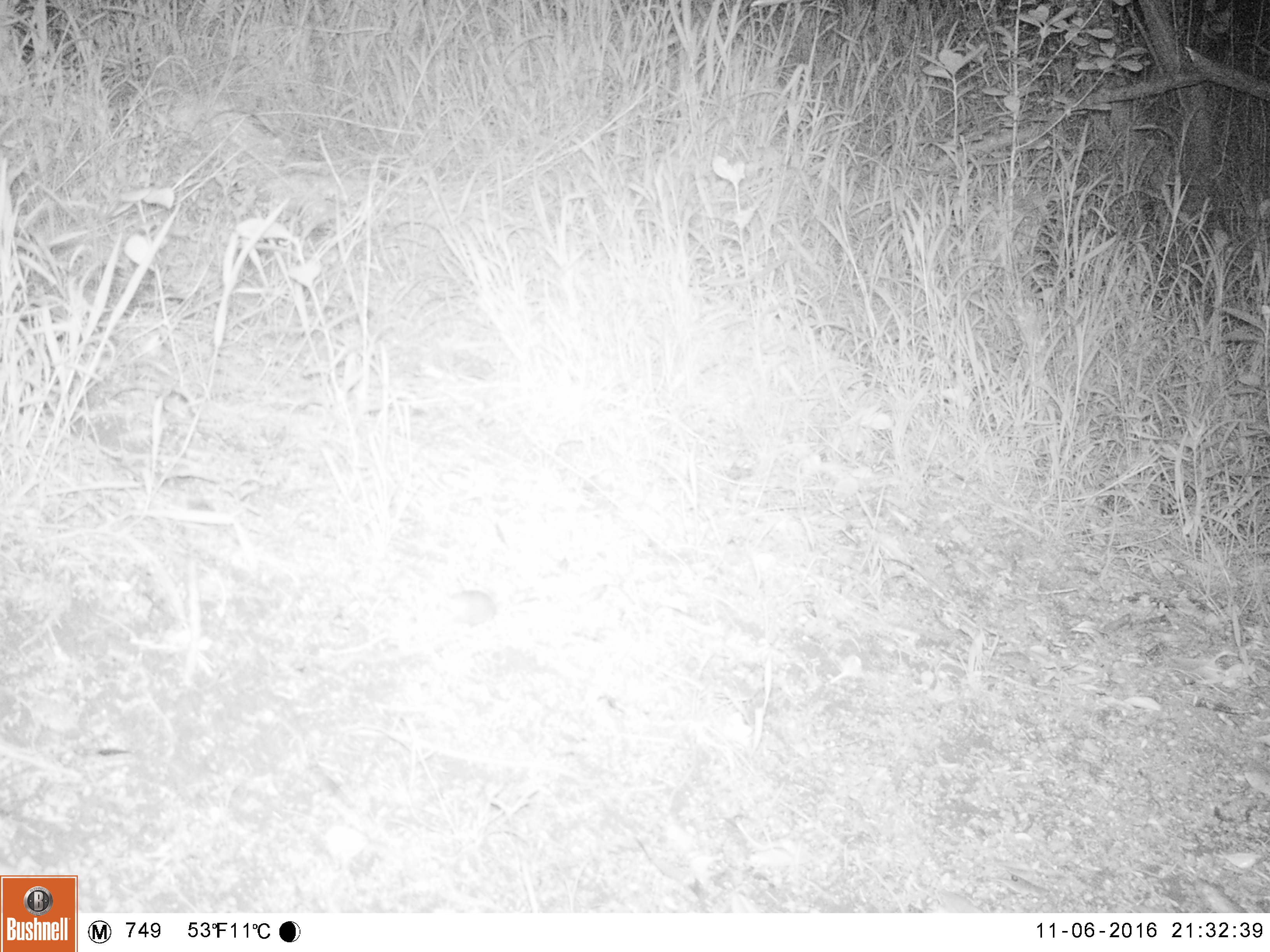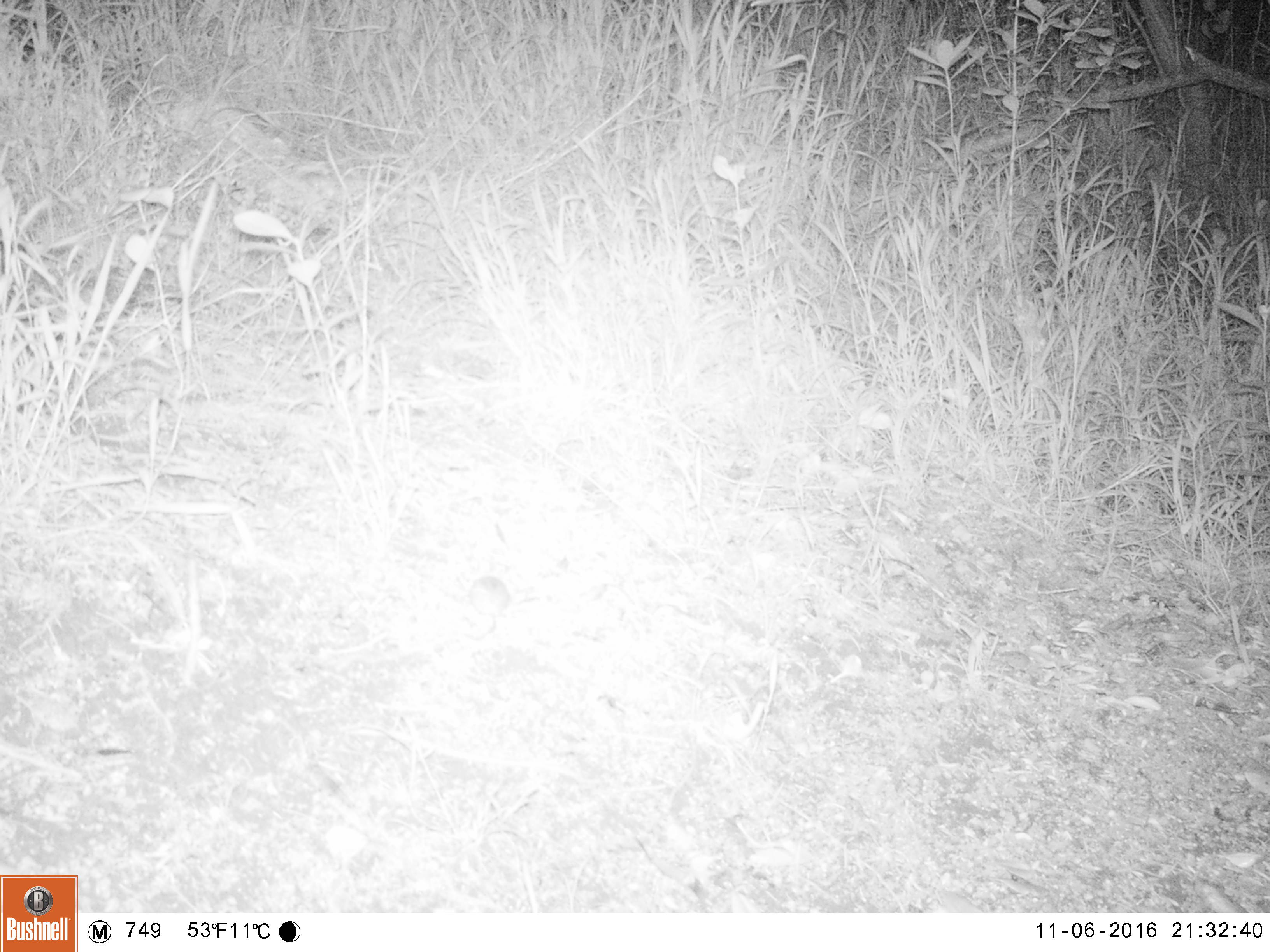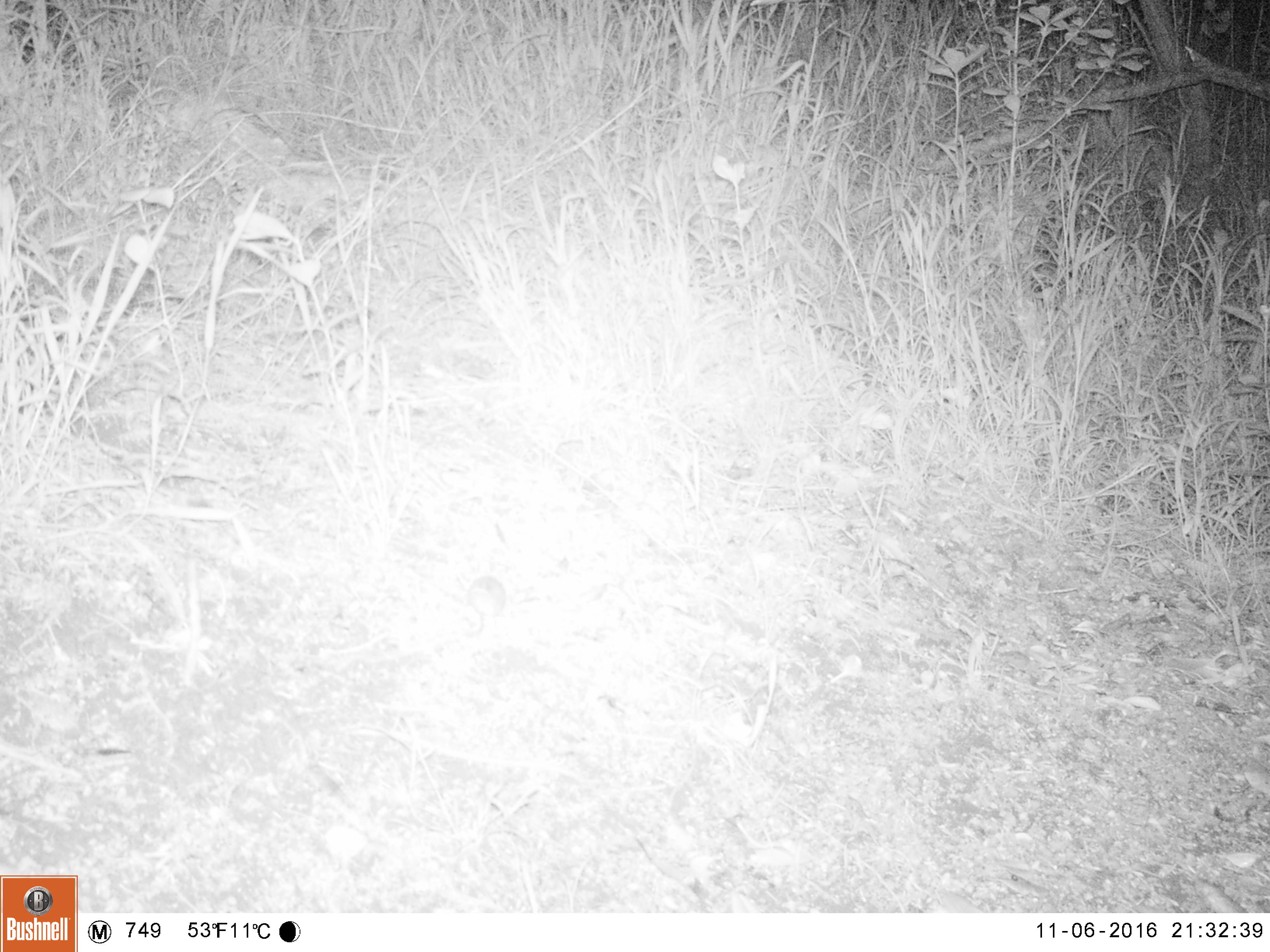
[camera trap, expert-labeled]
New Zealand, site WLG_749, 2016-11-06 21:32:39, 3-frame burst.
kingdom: Animalia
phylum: Chordata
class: Mammalia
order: Rodentia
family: Muridae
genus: Mus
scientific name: Mus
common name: mouse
Mouse (Mus).